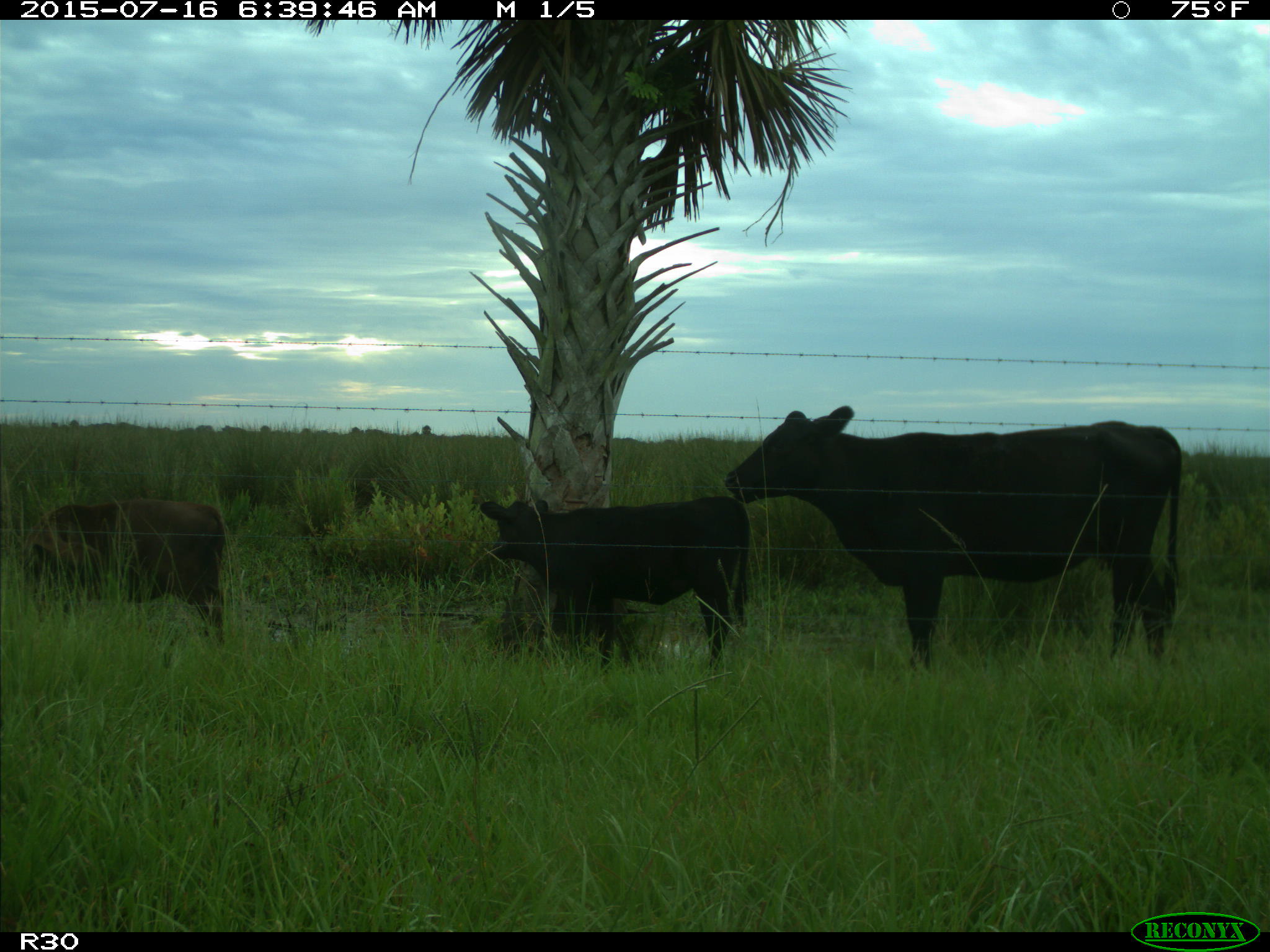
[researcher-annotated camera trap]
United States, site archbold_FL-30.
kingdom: Animalia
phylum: Chordata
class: Mammalia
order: Artiodactyla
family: Bovidae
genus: Bos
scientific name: Bos taurus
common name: domestic cow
Bos taurus (domestic cow).